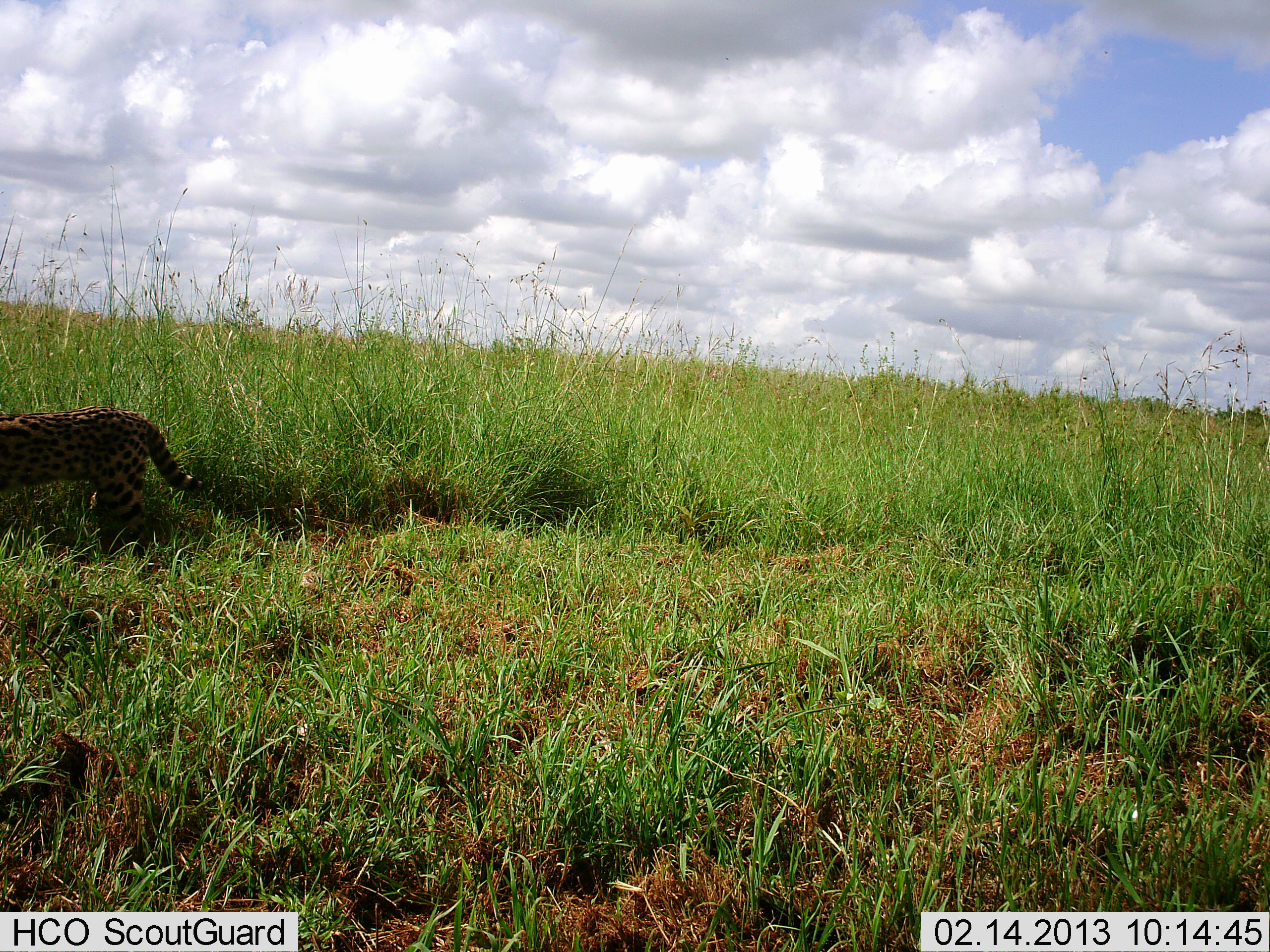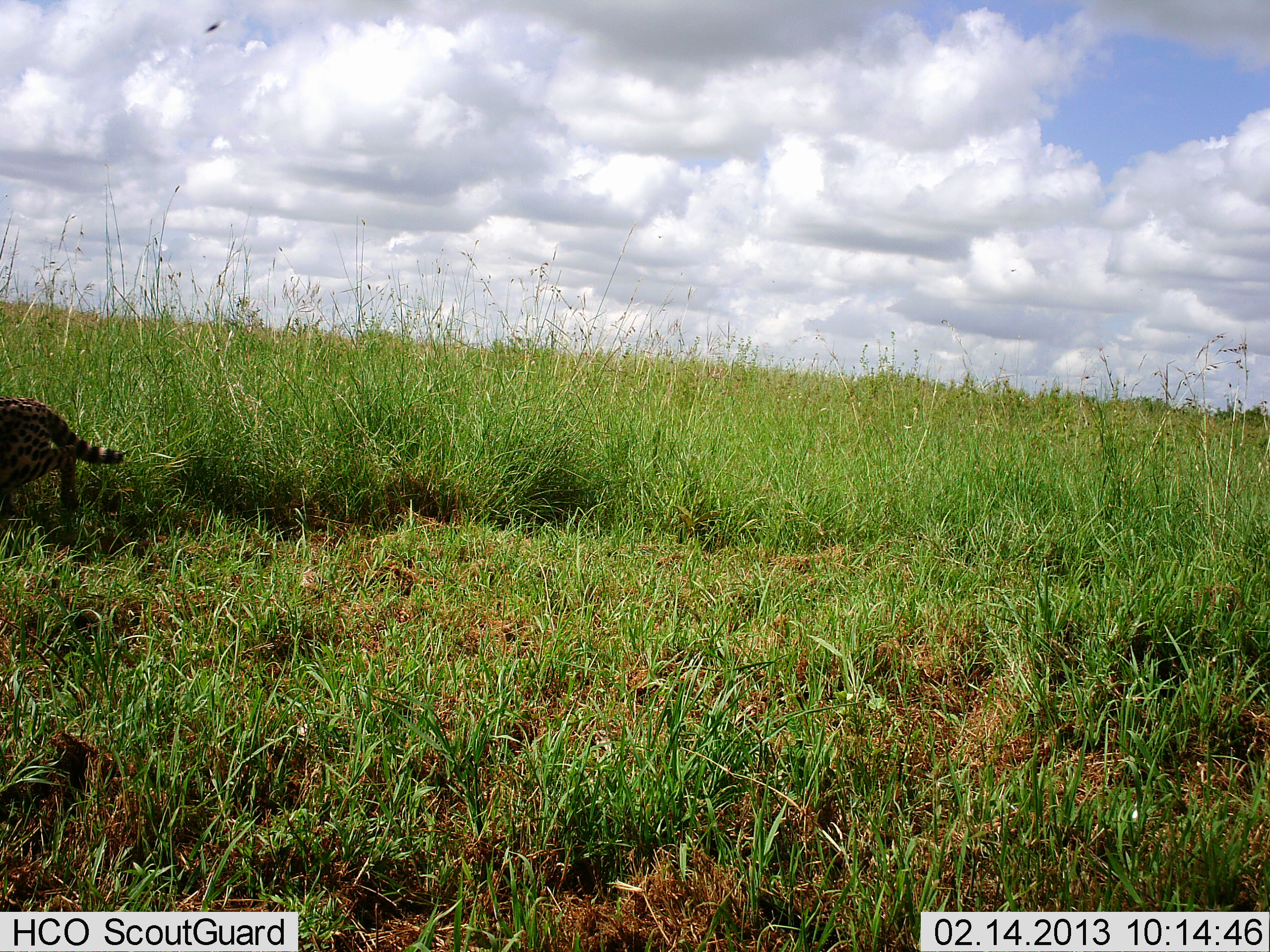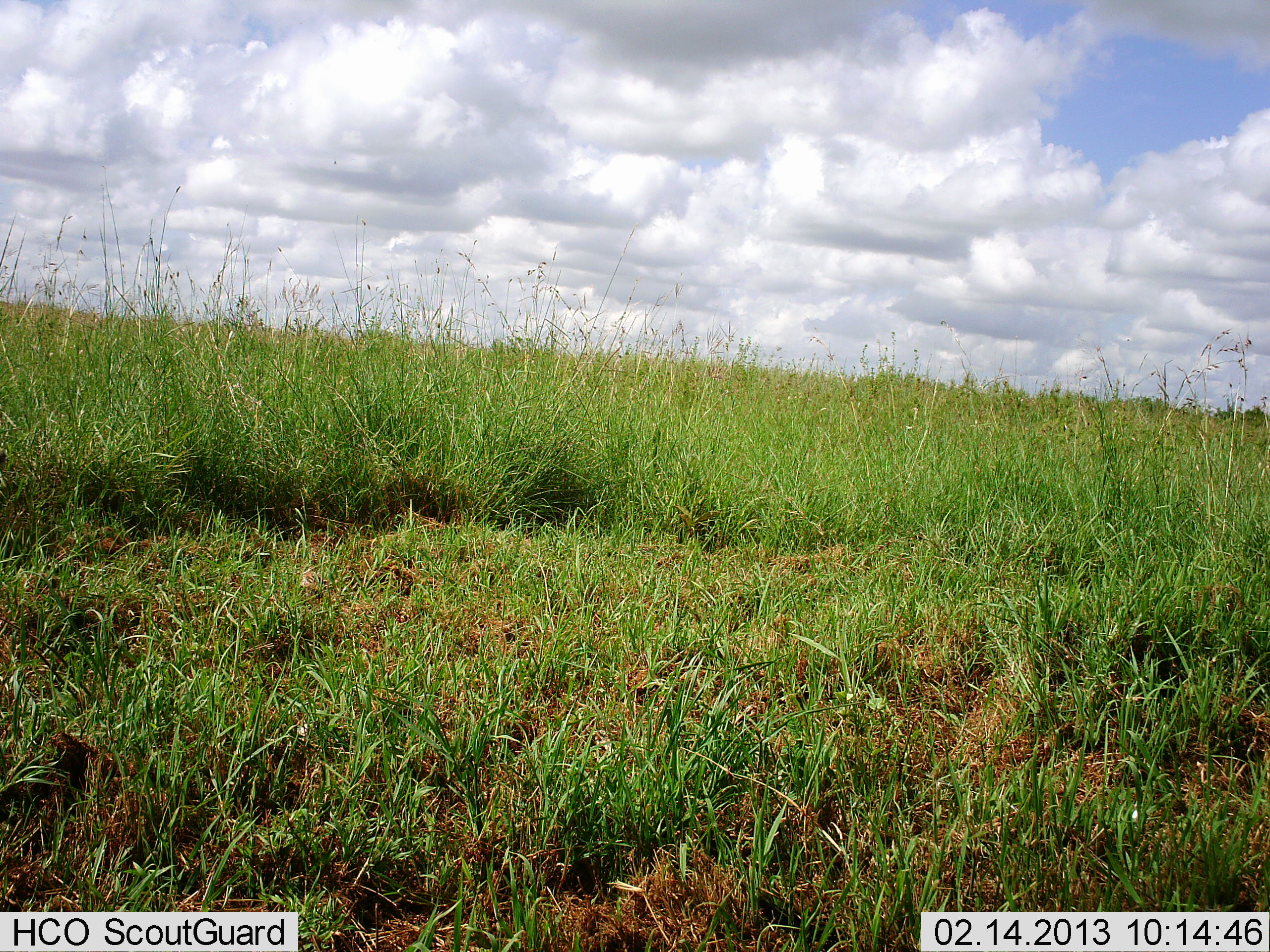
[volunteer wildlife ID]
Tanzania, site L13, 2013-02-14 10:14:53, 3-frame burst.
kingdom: Animalia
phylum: Chordata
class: Mammalia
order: Carnivora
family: Felidae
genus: Leptailurus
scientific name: Leptailurus serval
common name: serval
Serval (Leptailurus serval), count 1. Behavior (volunteer vote fractions): standing 7%, resting 0%, moving 93%, interacting 0%. Young present (vote fraction): 0%. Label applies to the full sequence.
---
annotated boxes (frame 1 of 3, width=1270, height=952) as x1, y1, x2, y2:
animal: 0, 407, 204, 561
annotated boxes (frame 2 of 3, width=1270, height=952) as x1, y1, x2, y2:
animal: 0, 394, 128, 546